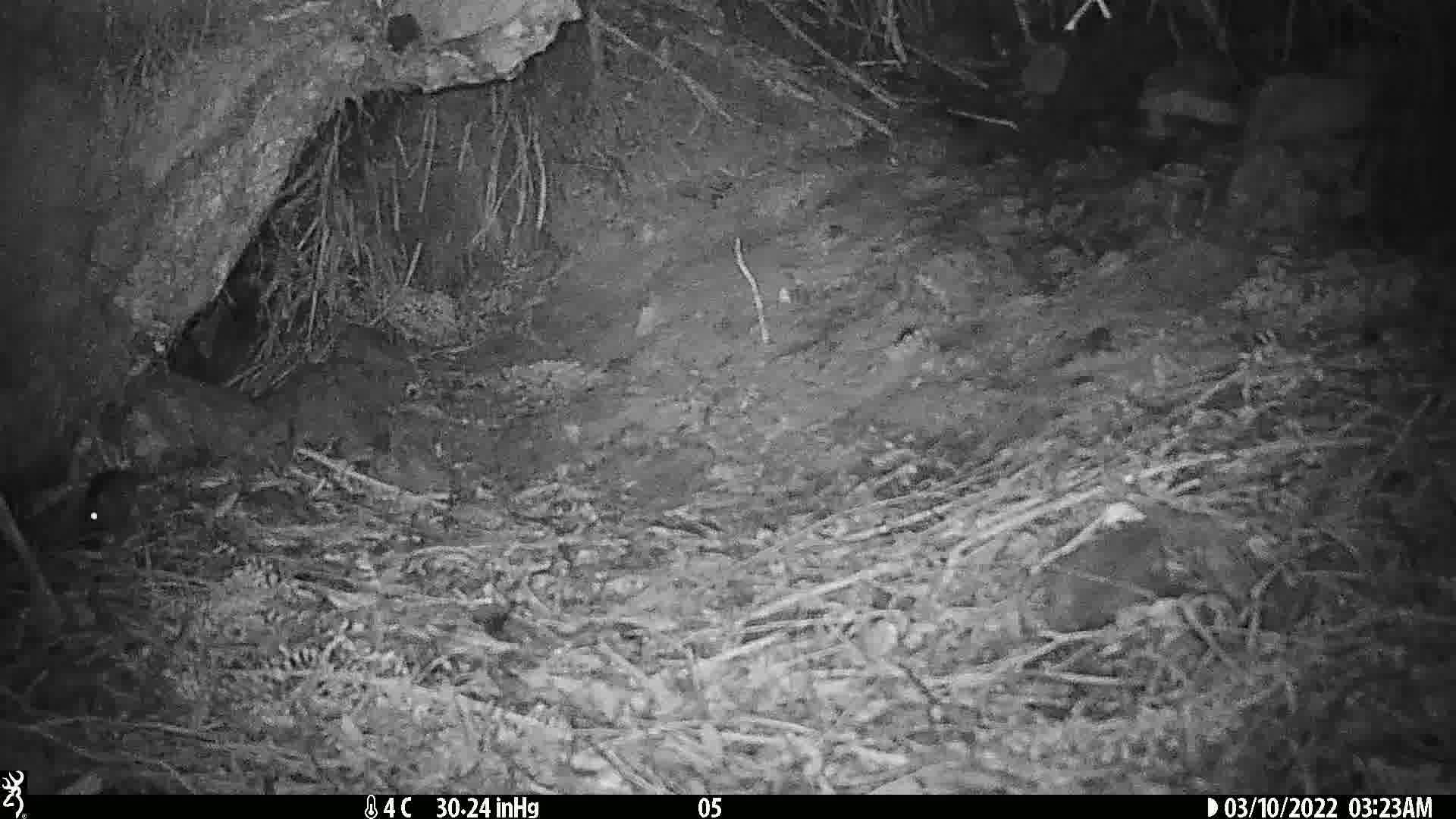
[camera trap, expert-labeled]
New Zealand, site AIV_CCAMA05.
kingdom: Animalia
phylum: Chordata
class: Mammalia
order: Rodentia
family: Muridae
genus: Mus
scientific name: Mus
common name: mouse